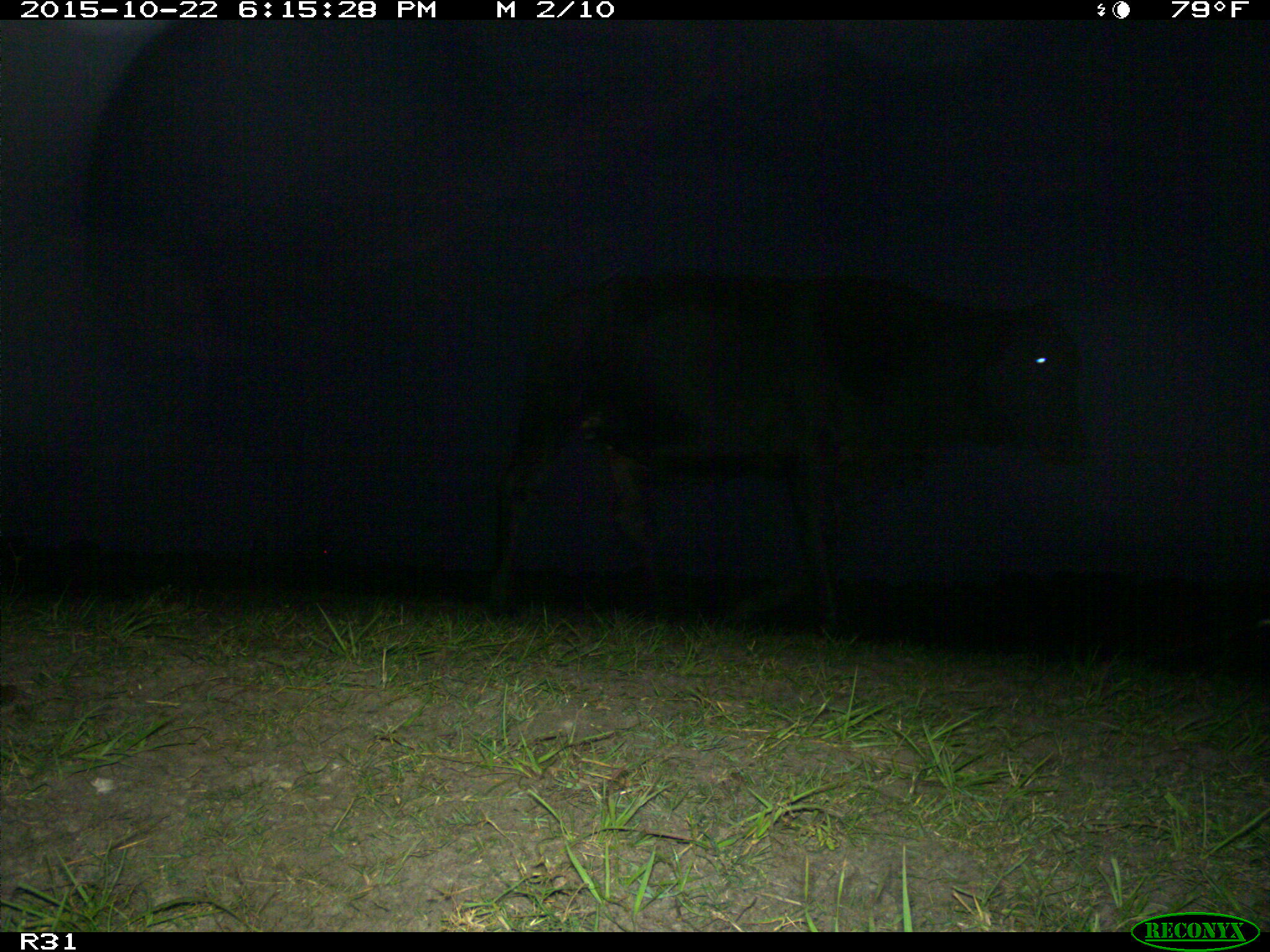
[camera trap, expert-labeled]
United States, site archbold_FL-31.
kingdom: Animalia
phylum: Chordata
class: Mammalia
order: Artiodactyla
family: Bovidae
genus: Bos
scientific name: Bos taurus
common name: domestic cow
Bos taurus (domestic cow).